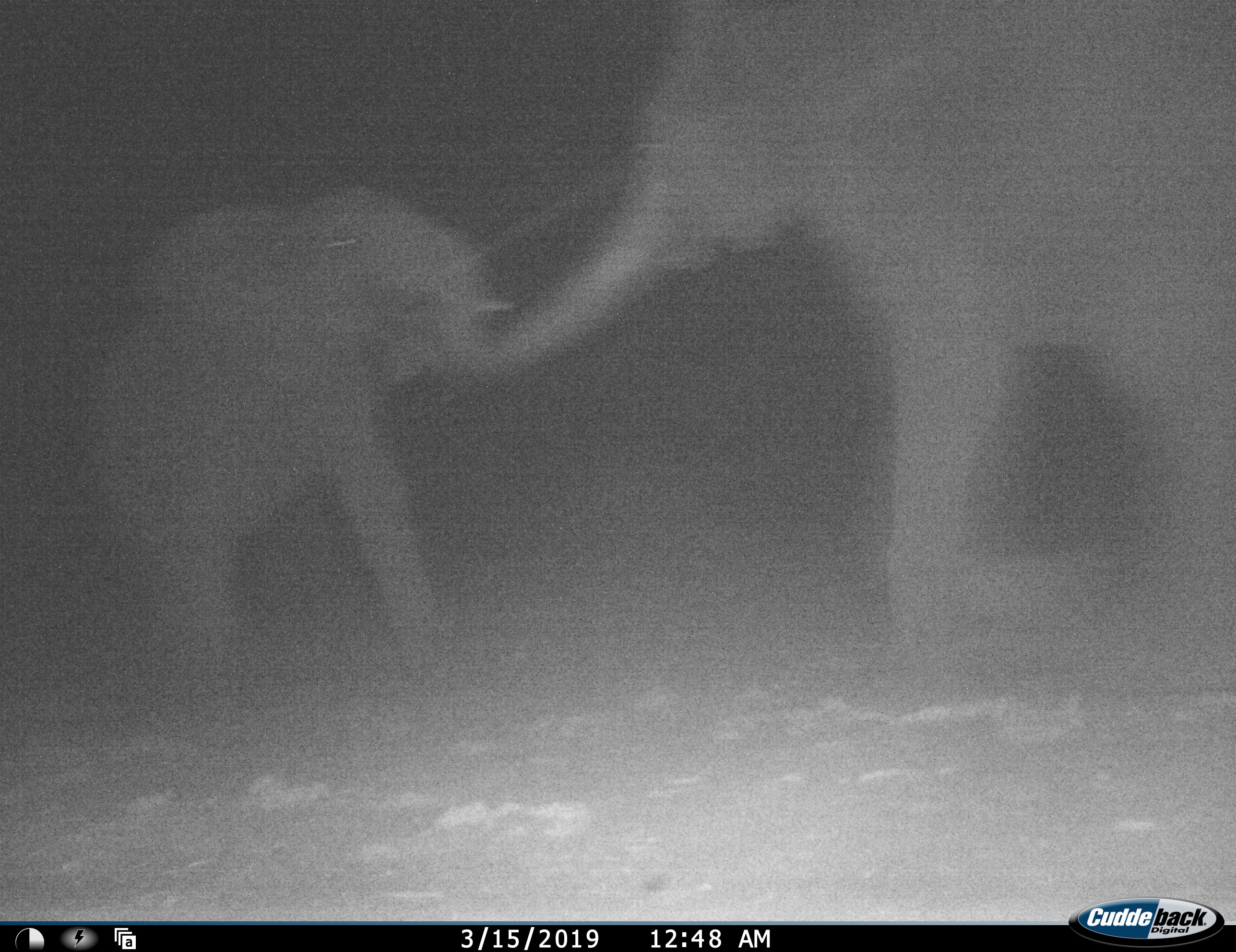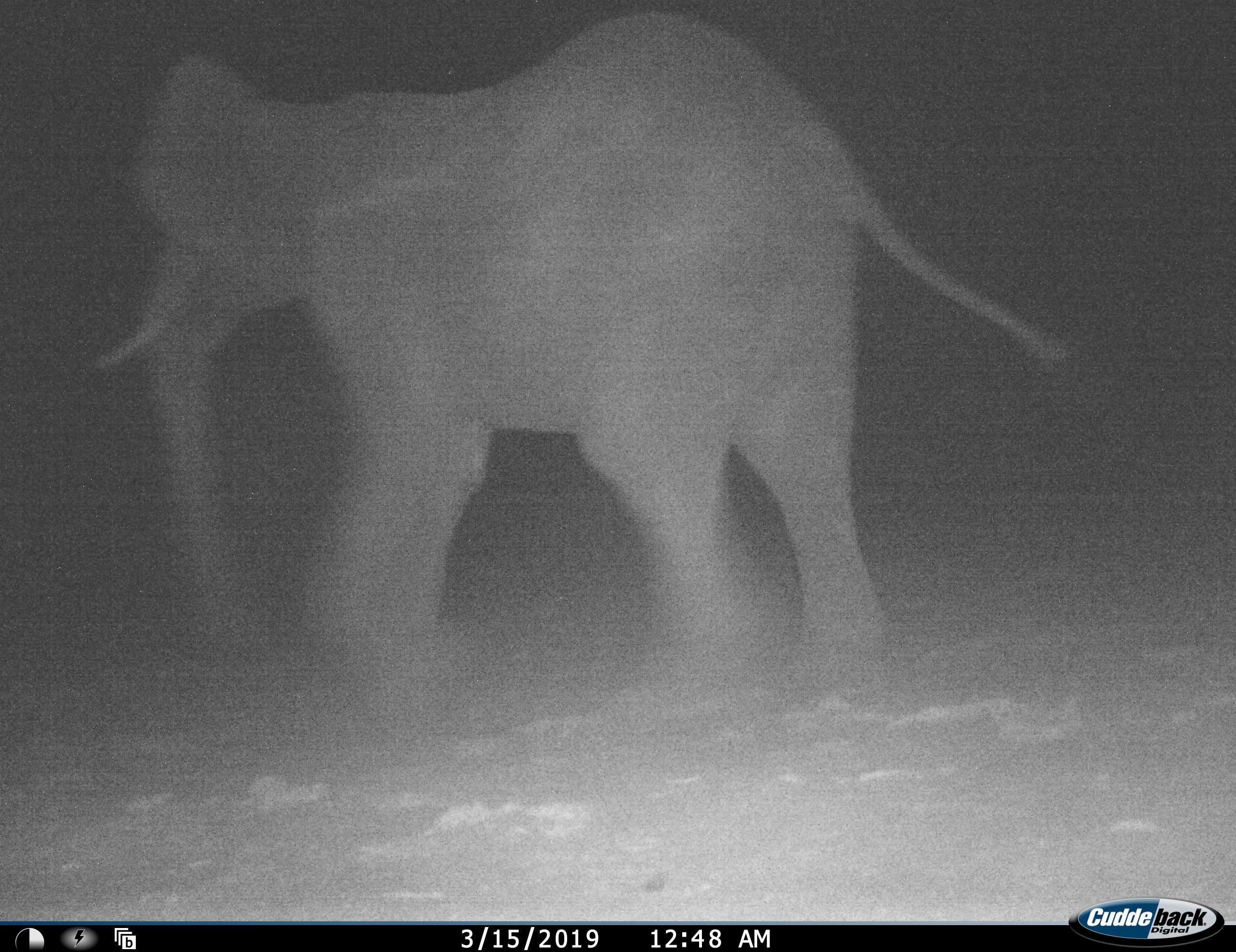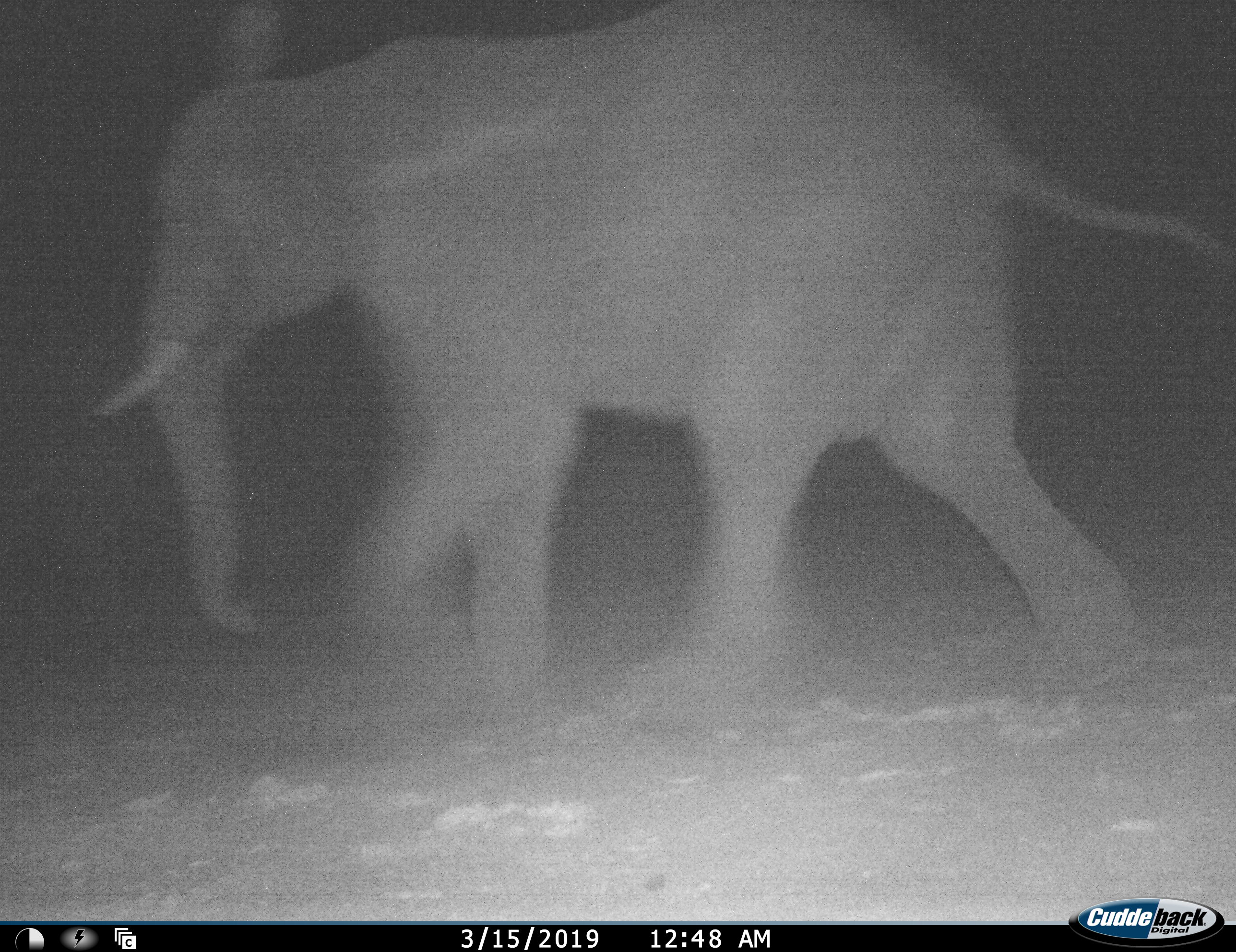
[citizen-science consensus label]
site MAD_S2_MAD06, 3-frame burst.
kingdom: Animalia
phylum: Chordata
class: Mammalia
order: Proboscidea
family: Elephantidae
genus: Loxodonta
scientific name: Loxodonta africana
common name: african bush elephant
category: elephant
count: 2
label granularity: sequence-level